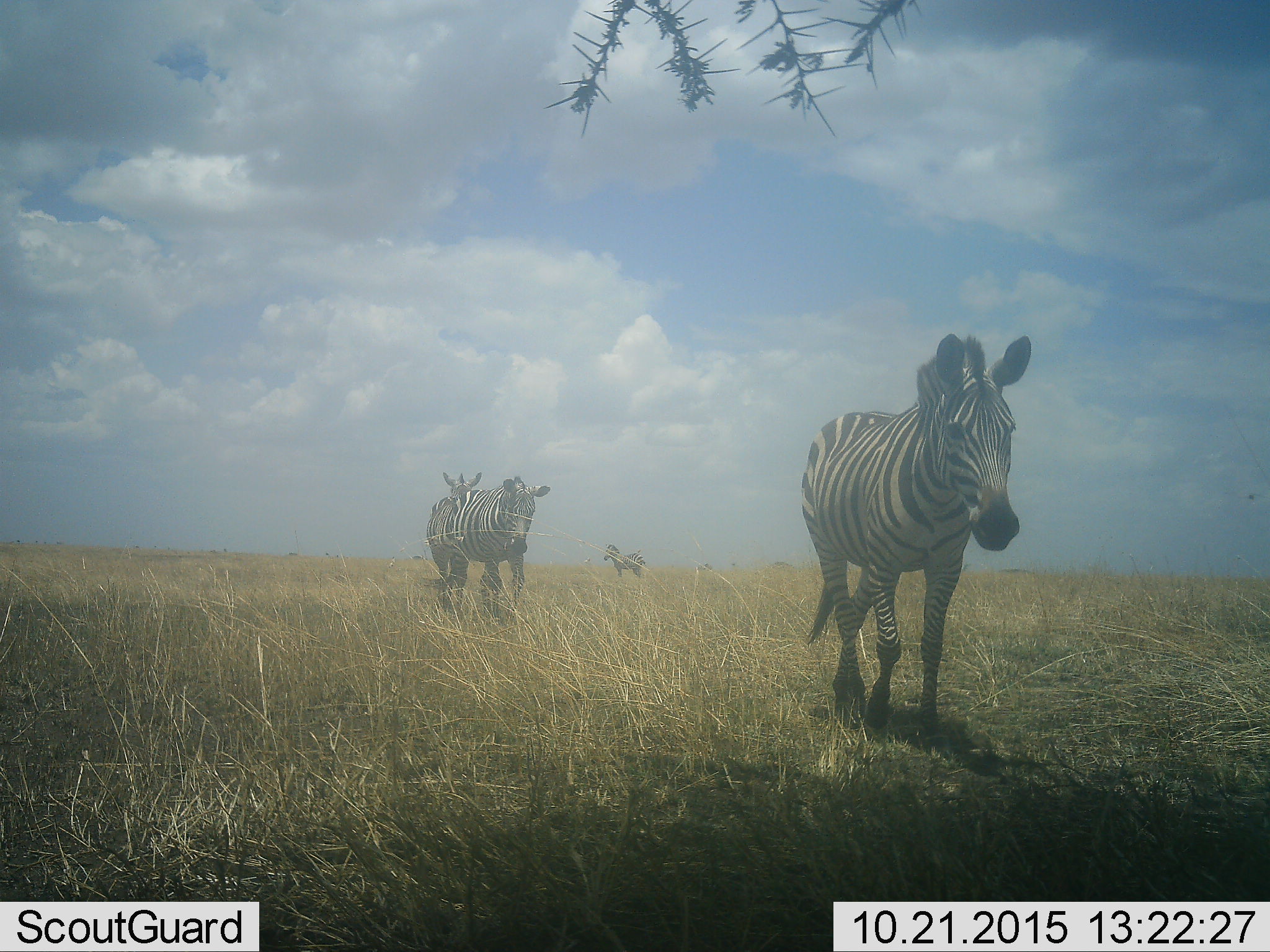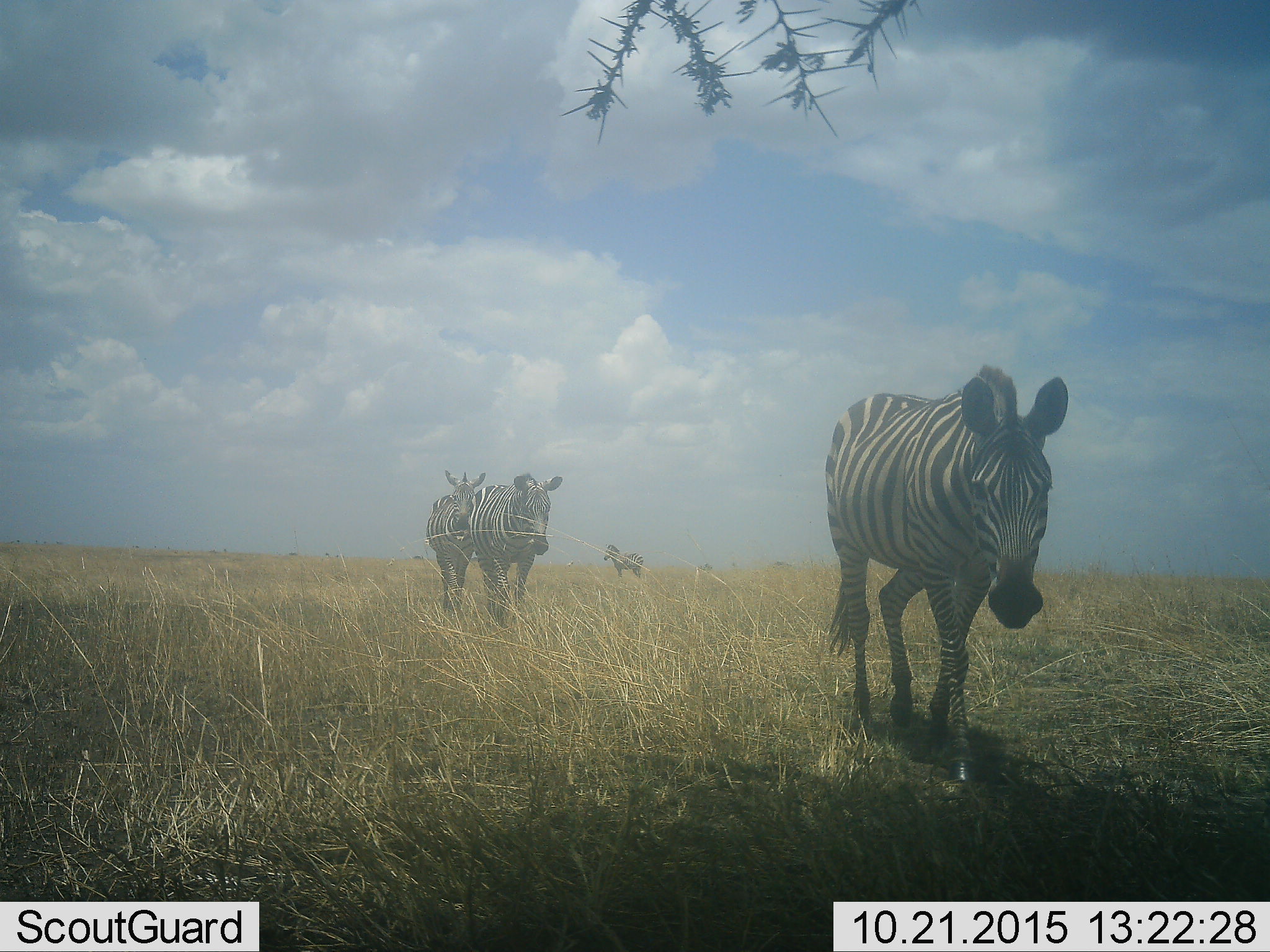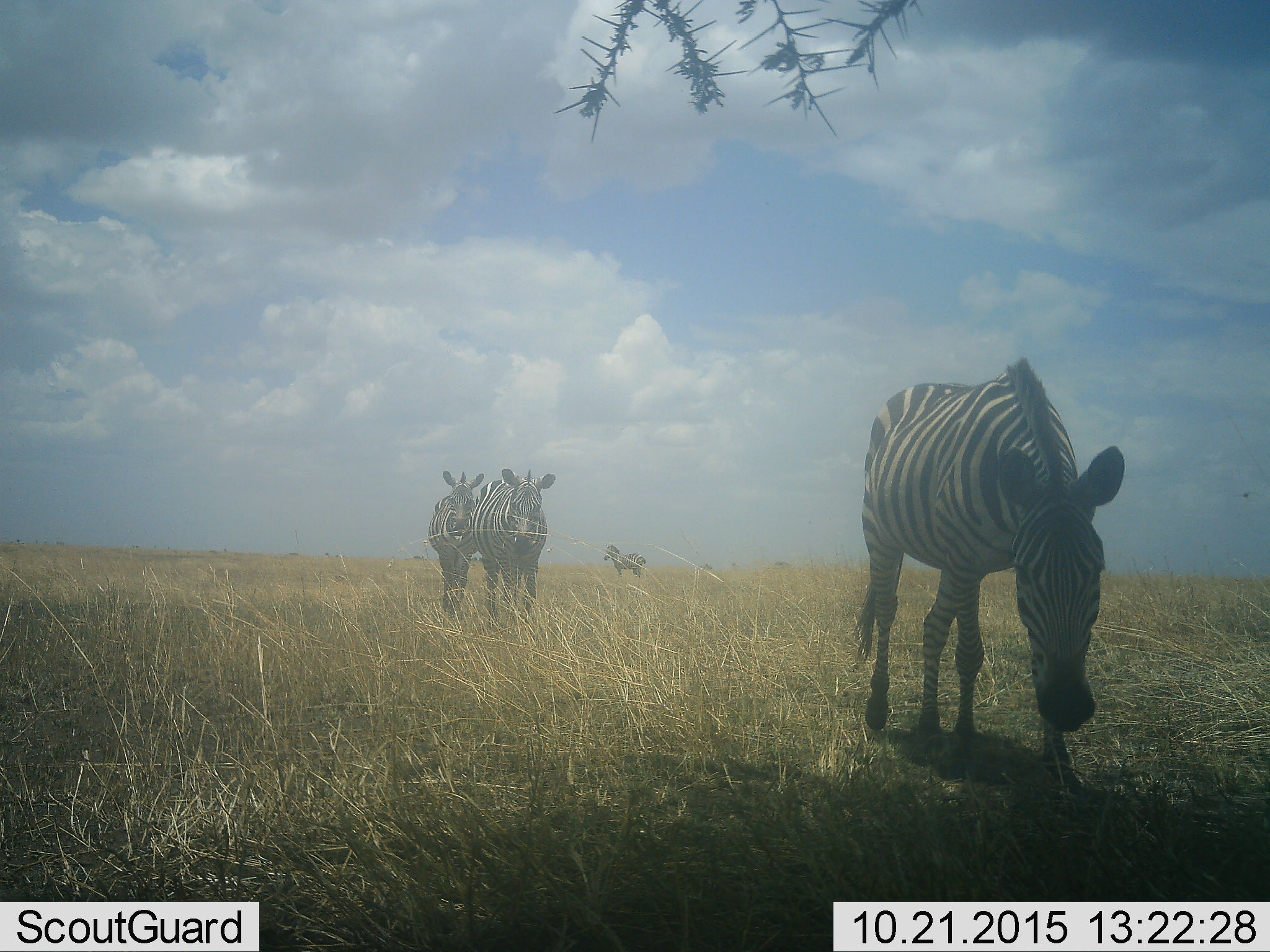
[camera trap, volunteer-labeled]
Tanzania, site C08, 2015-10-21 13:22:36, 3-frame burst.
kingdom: Animalia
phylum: Chordata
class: Mammalia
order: Perissodactyla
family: Equidae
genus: Equus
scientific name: Equus quagga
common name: plains zebra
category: zebra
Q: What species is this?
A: Zebra (plains zebra) (Equus quagga).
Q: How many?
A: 4.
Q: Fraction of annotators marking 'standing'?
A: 47%.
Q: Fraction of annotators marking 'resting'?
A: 0%.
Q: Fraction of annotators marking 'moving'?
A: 93%.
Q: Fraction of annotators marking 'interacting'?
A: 0%.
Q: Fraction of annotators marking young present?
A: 0%.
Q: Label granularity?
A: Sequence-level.